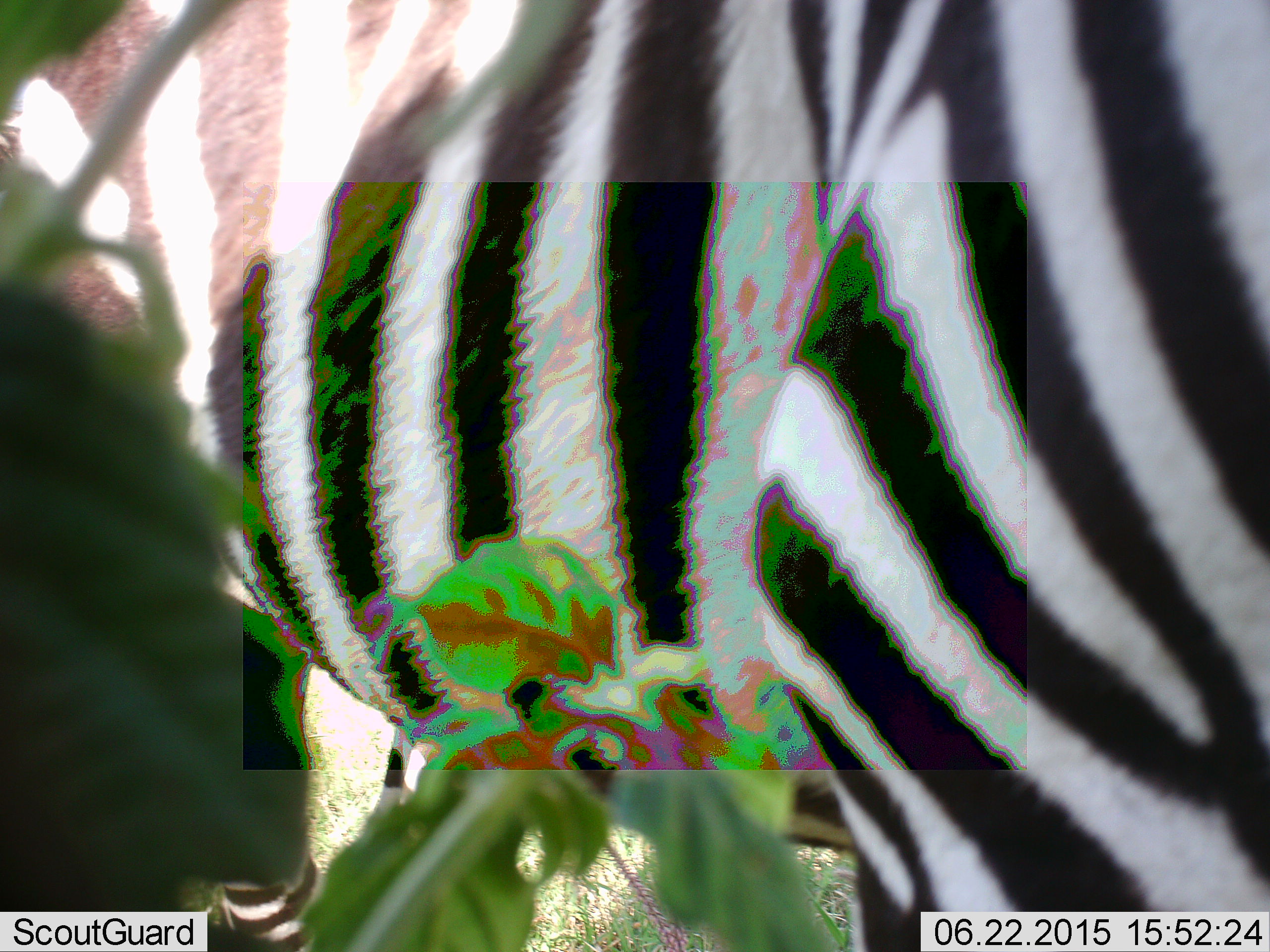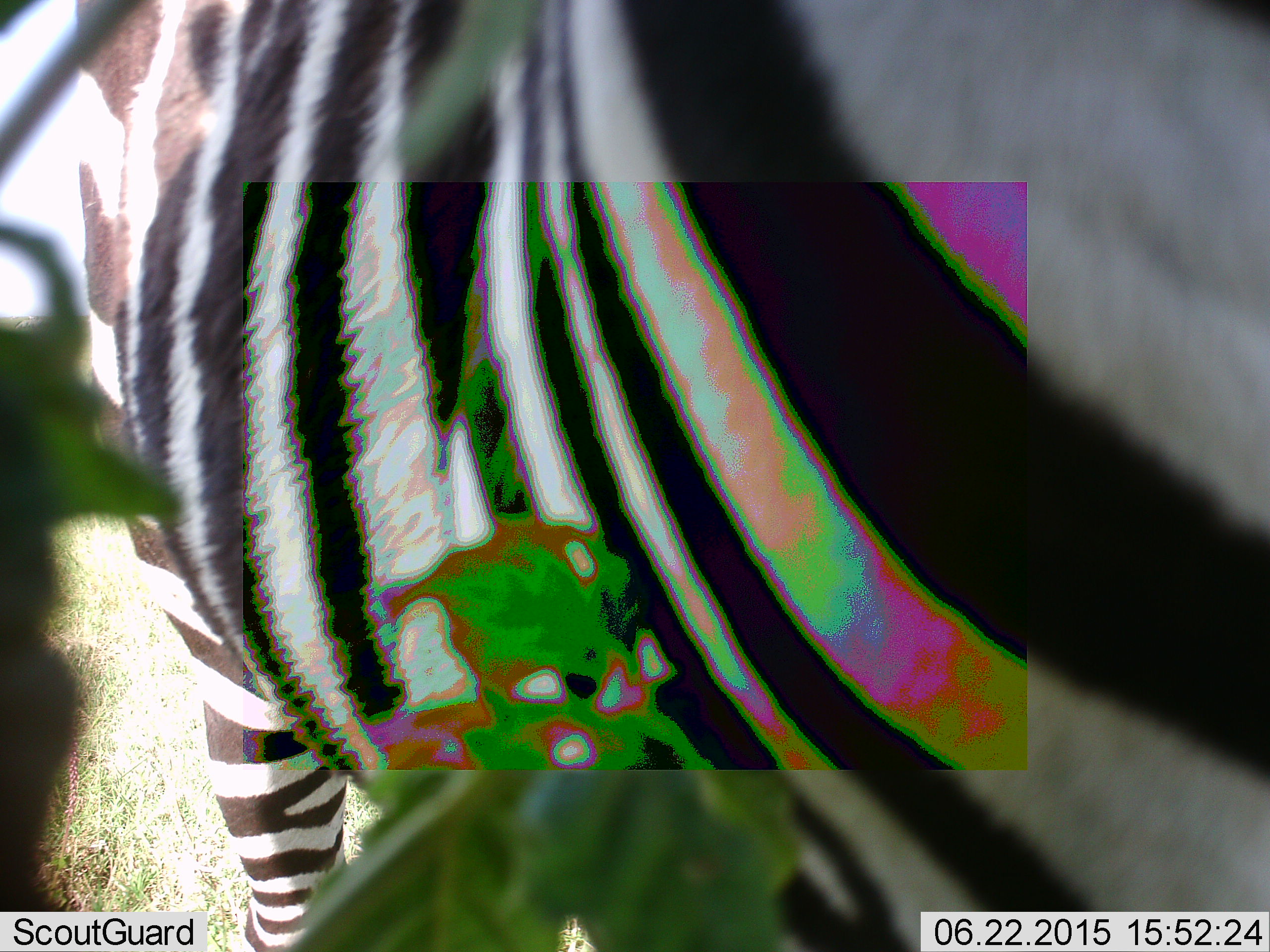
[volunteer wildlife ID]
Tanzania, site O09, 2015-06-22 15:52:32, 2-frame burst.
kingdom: Animalia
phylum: Chordata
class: Mammalia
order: Perissodactyla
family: Equidae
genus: Equus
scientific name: Equus quagga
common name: plains zebra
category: zebra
Zebra (plains zebra) (Equus quagga), count 1. Behavior (volunteer vote fractions): standing 60%, resting 0%, moving 50%, interacting 0%. Young present (vote fraction): 0%. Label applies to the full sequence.